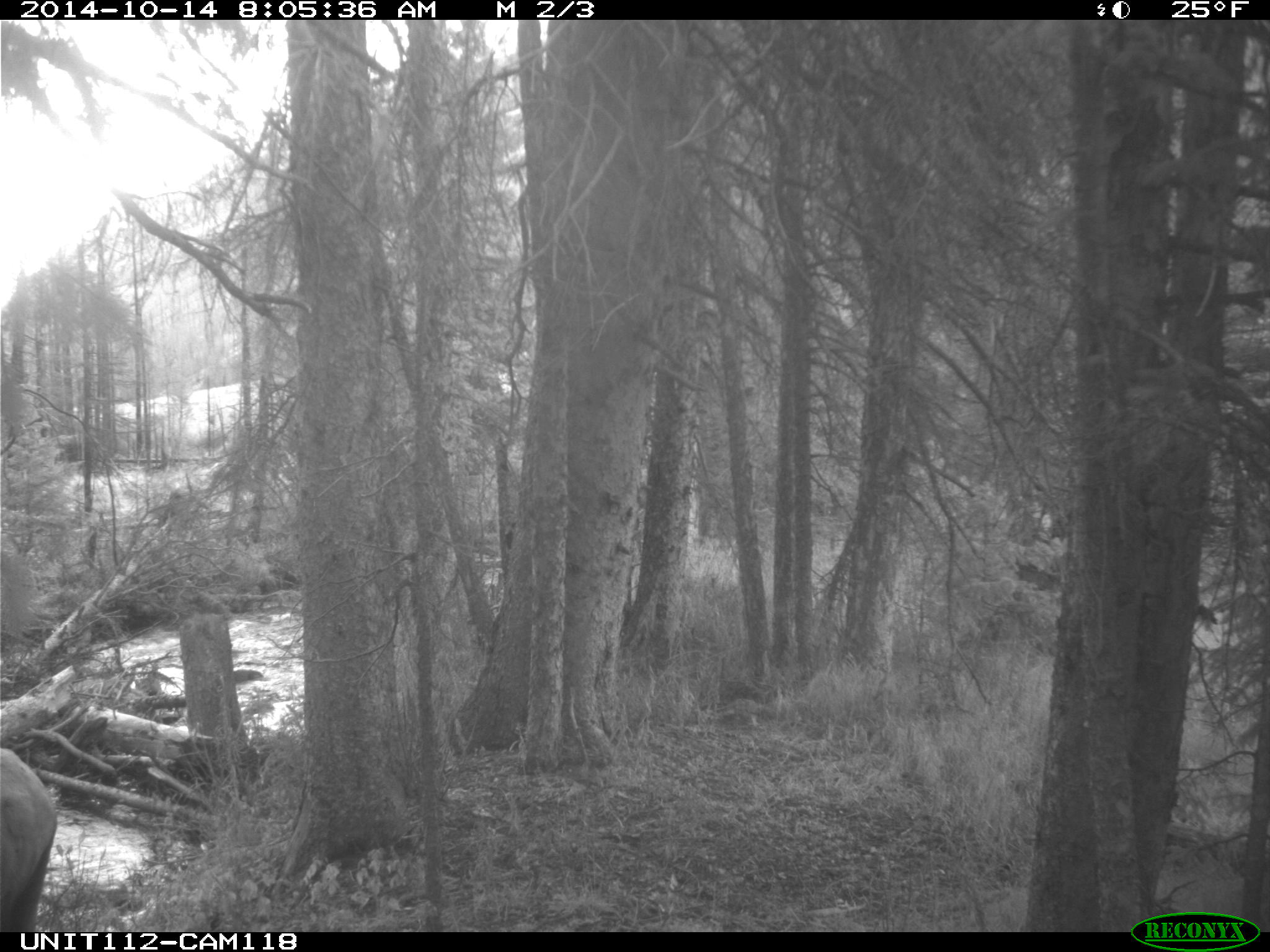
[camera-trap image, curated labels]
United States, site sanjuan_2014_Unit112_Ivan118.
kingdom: Animalia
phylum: Chordata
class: Mammalia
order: Artiodactyla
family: Cervidae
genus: Cervus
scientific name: Cervus elaphus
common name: red deer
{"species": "Cervus elaphus (red deer)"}